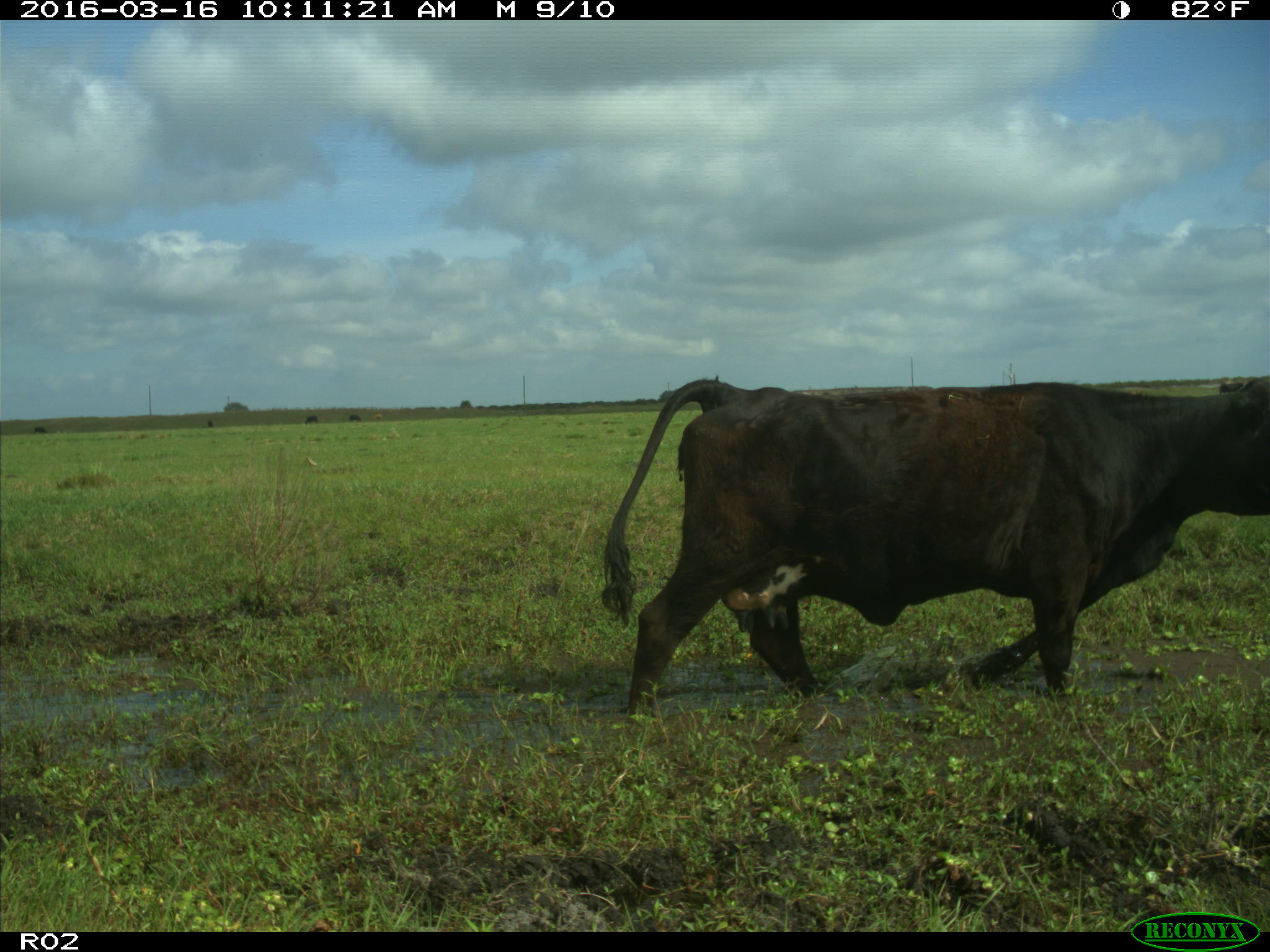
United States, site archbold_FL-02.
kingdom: Animalia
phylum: Chordata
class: Mammalia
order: Artiodactyla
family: Bovidae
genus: Bos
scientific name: Bos taurus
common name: domestic cow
Bos taurus (domestic cow).